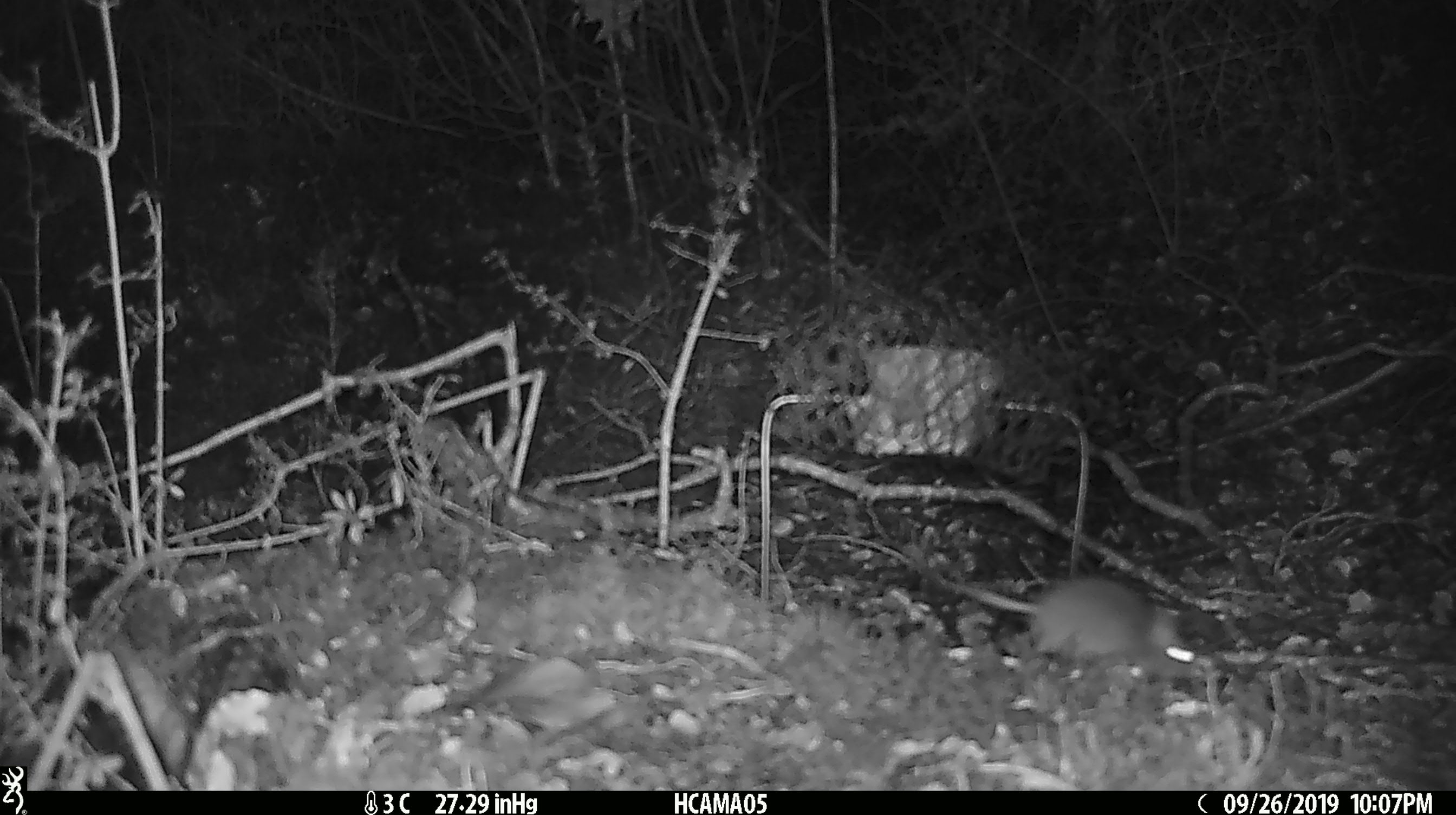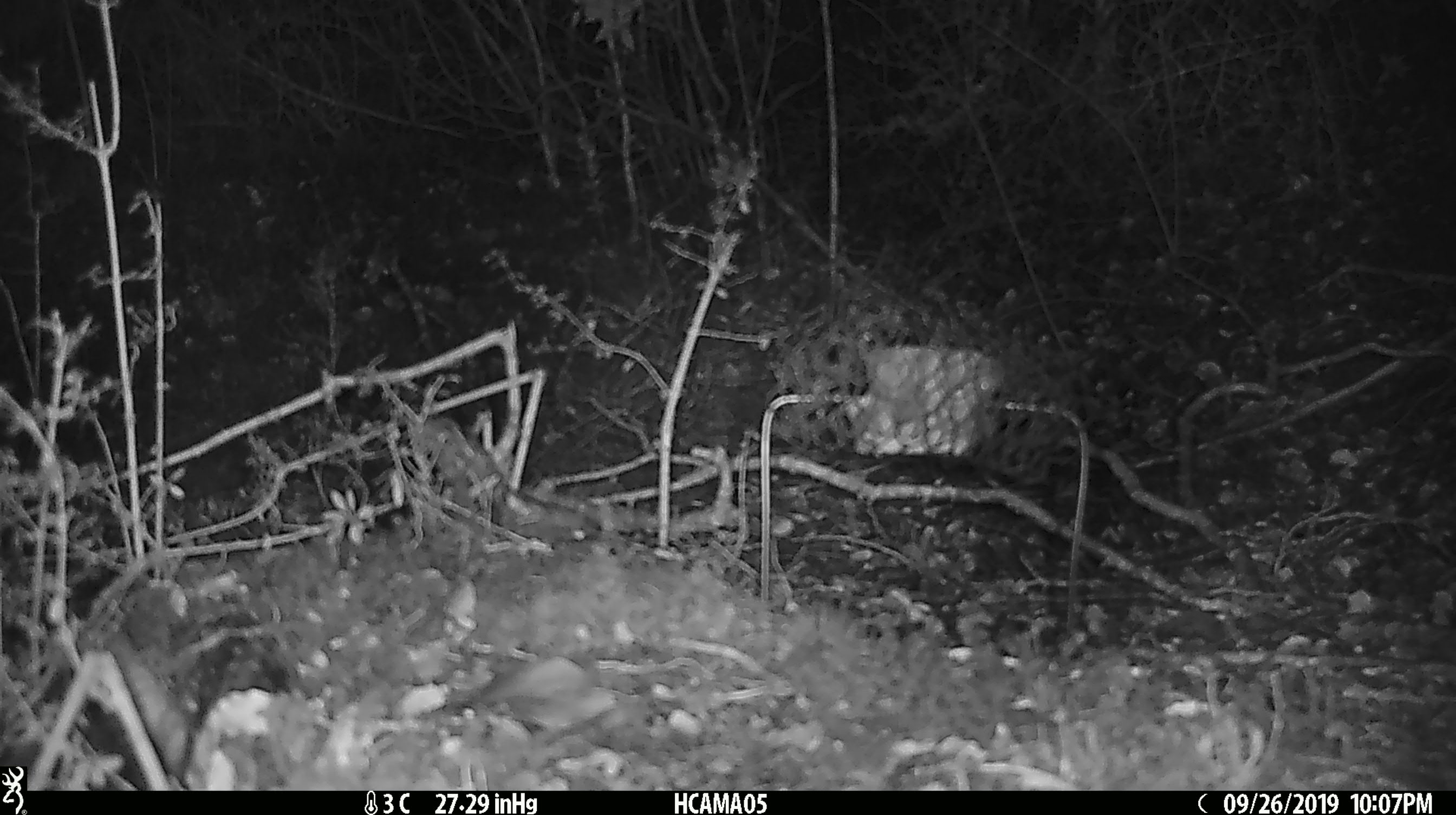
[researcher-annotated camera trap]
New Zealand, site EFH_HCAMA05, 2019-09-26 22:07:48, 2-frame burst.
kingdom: Animalia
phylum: Chordata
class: Mammalia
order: Rodentia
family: Muridae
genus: Mus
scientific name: Mus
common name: mouse